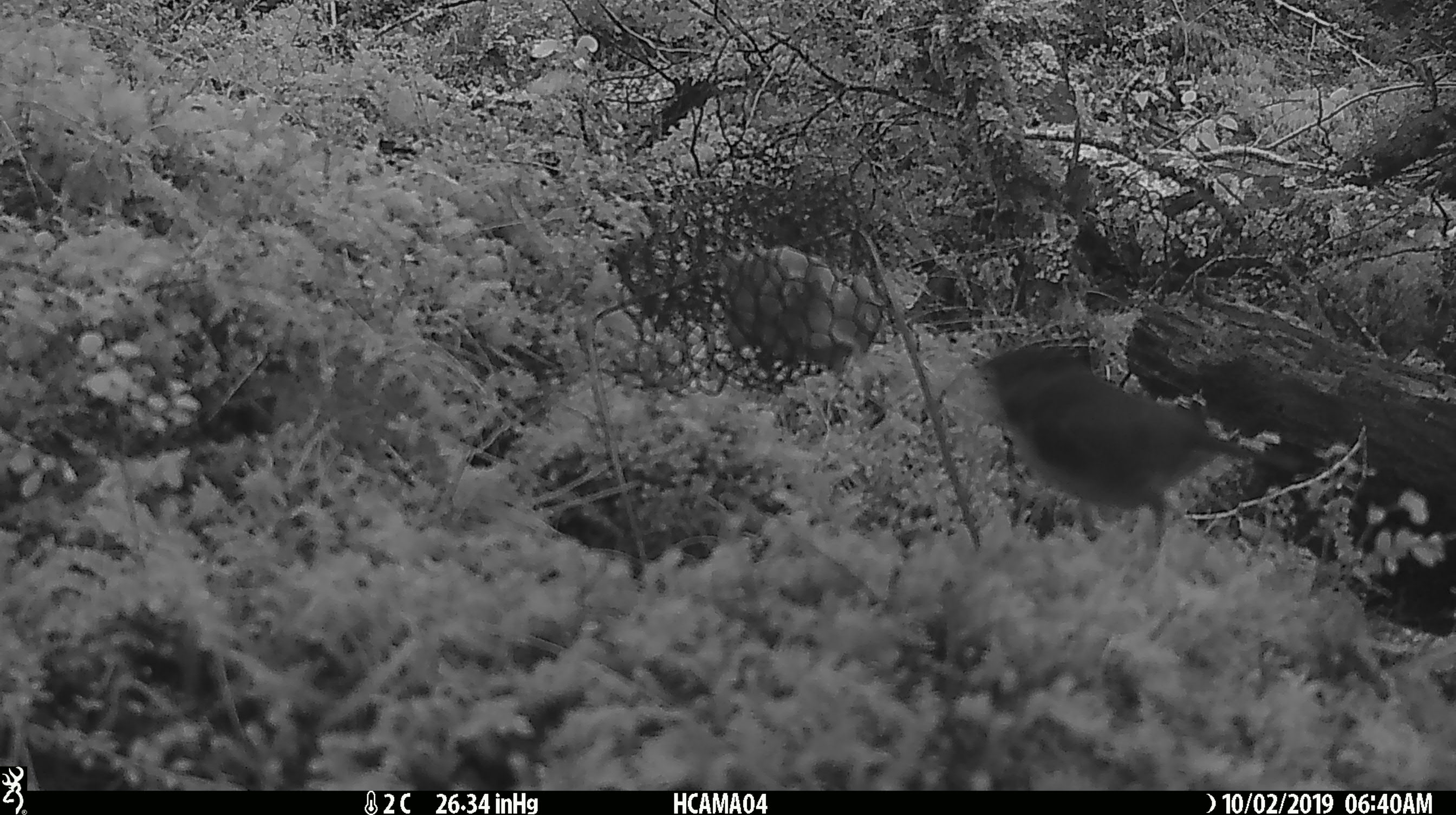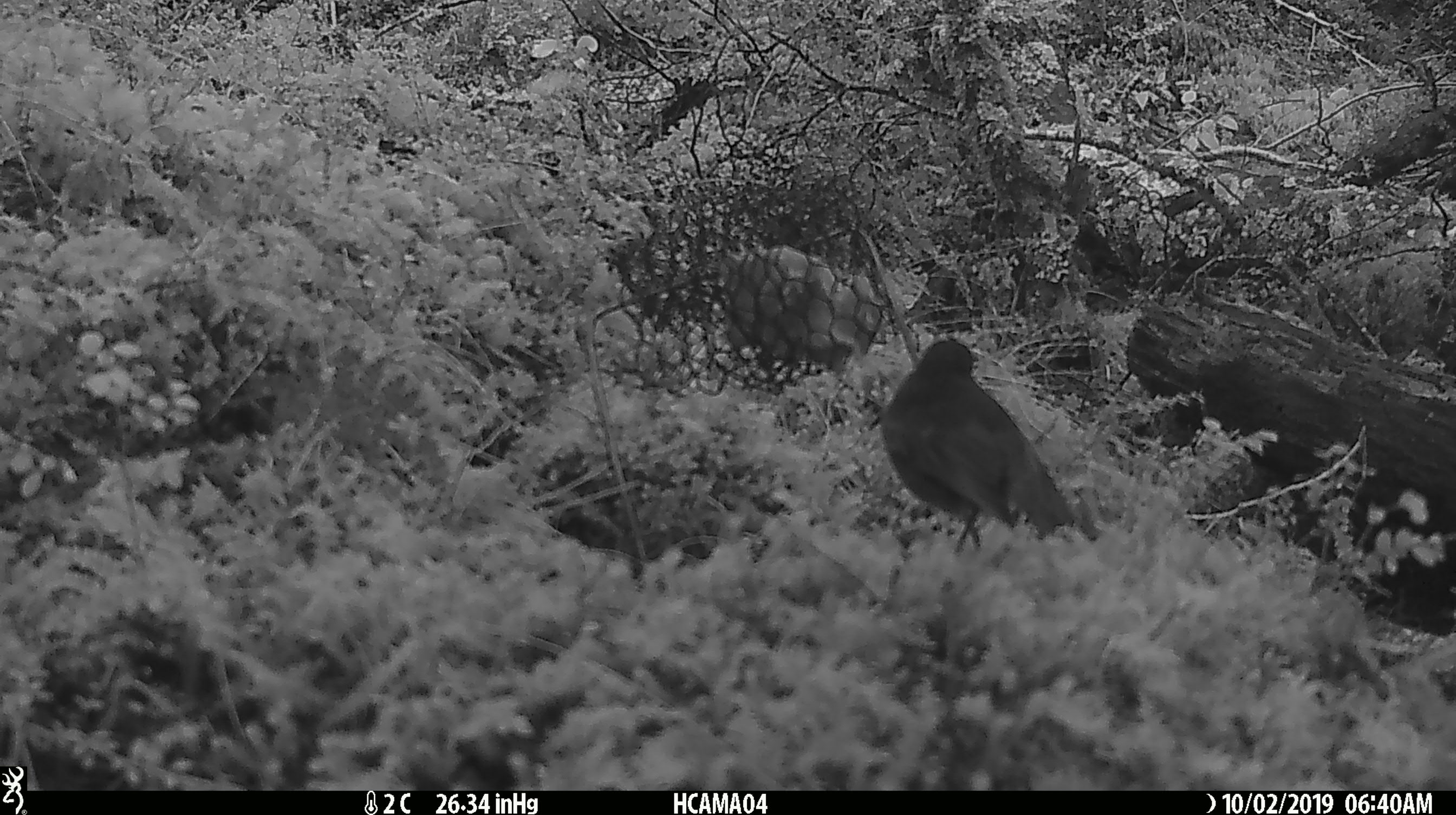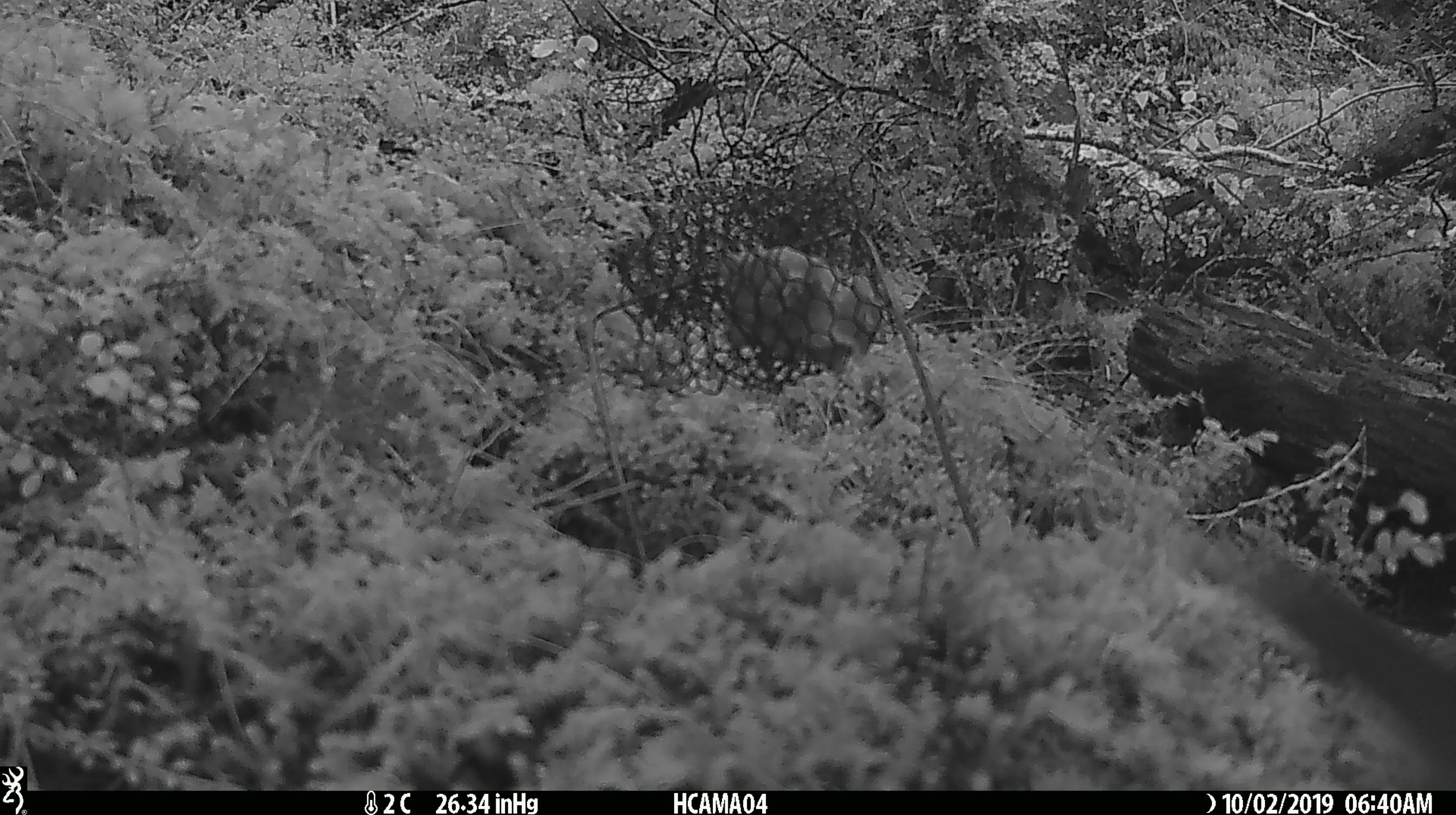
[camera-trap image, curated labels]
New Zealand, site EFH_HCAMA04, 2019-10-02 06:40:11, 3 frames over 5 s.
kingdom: Animalia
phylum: Chordata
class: Aves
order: Passeriformes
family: Petroicidae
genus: Petroica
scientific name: Petroica australis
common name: new zealand robin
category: robin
Robin (new zealand robin) (Petroica australis).